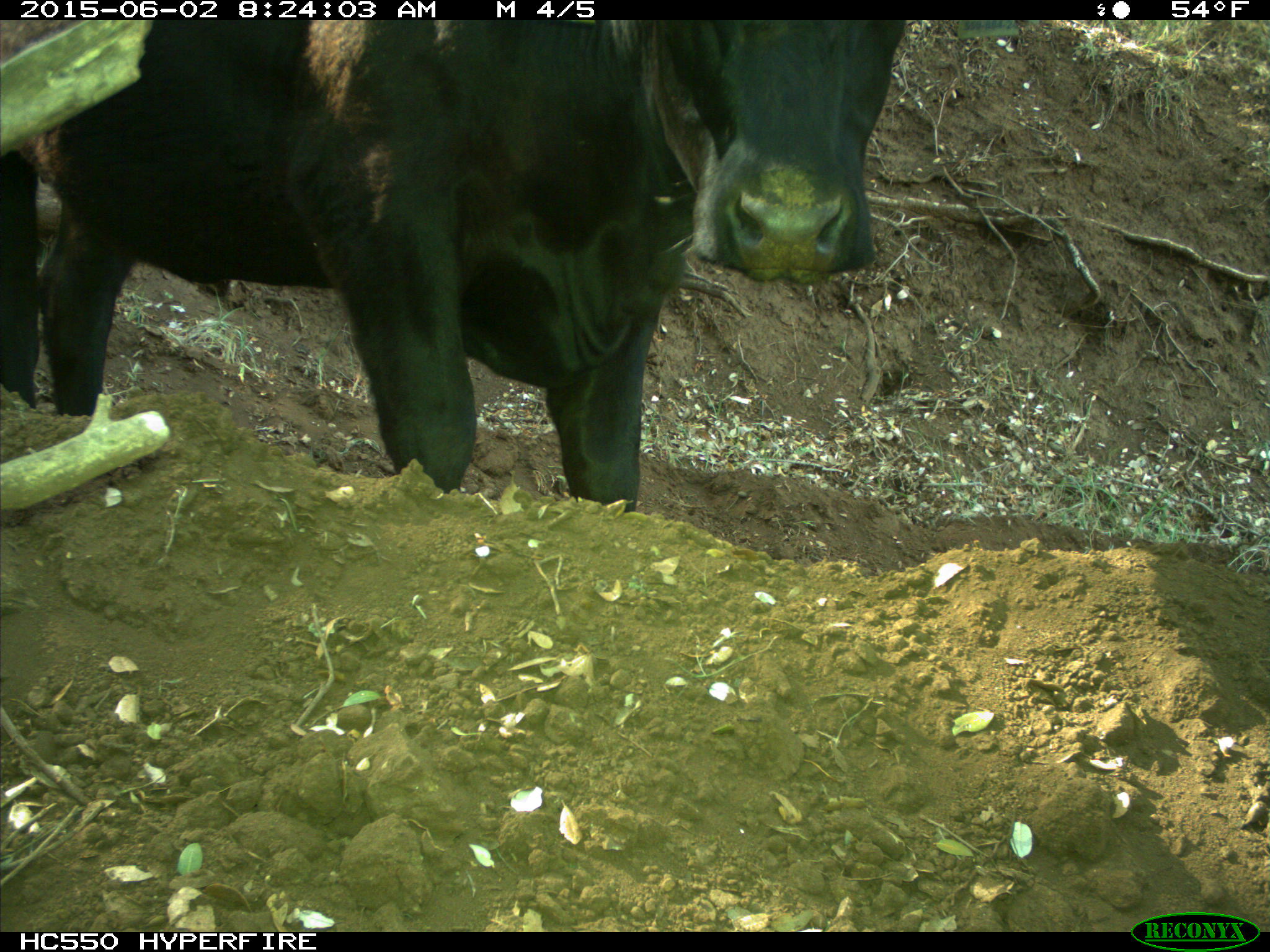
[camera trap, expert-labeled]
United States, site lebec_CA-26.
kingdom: Animalia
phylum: Chordata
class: Mammalia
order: Artiodactyla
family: Bovidae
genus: Bos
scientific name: Bos taurus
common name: domestic cow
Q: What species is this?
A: Bos taurus (domestic cow).